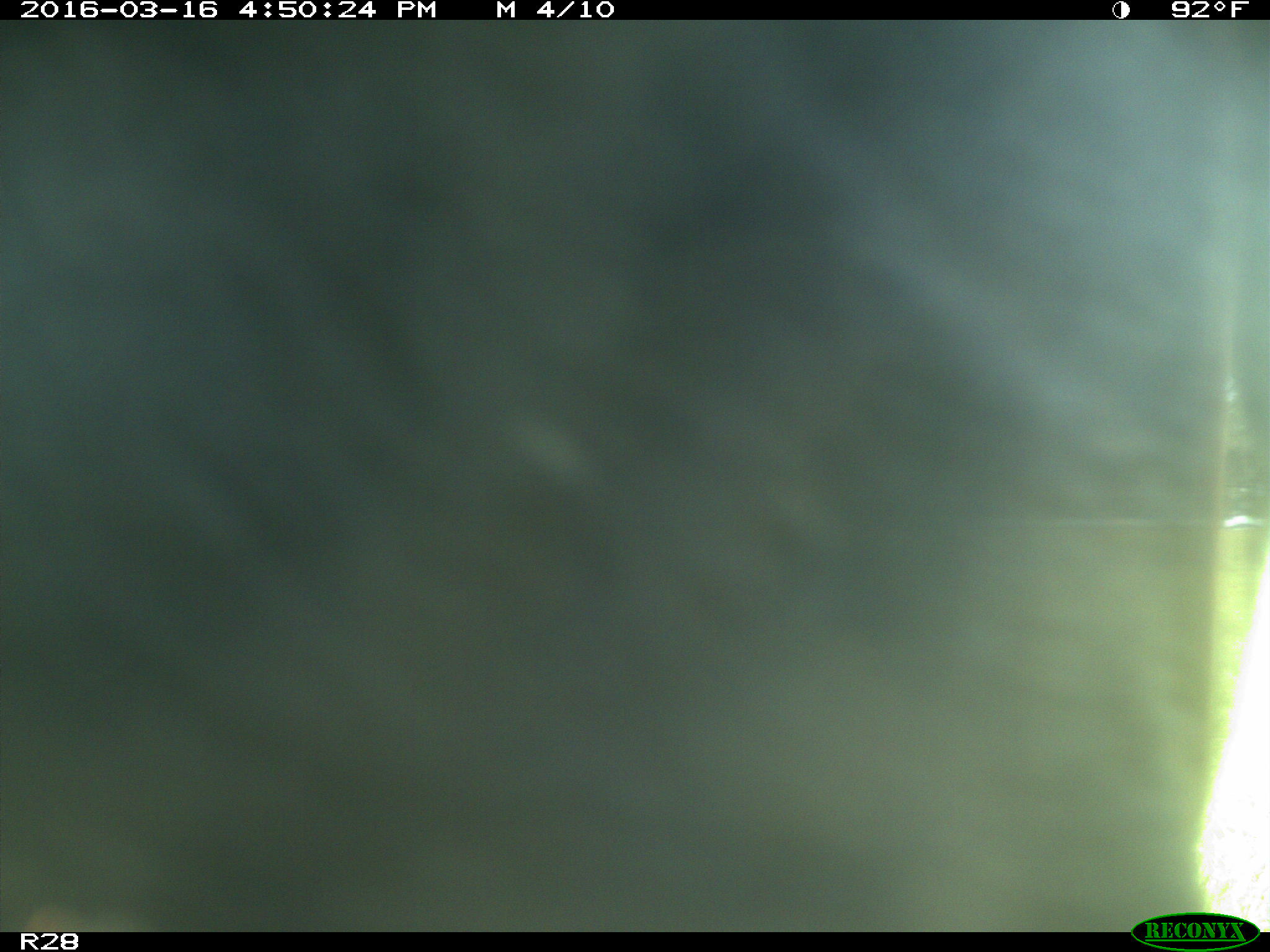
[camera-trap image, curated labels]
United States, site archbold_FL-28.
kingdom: Animalia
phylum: Chordata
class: Mammalia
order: Artiodactyla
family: Bovidae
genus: Bos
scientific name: Bos taurus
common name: domestic cow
Bos taurus (domestic cow).